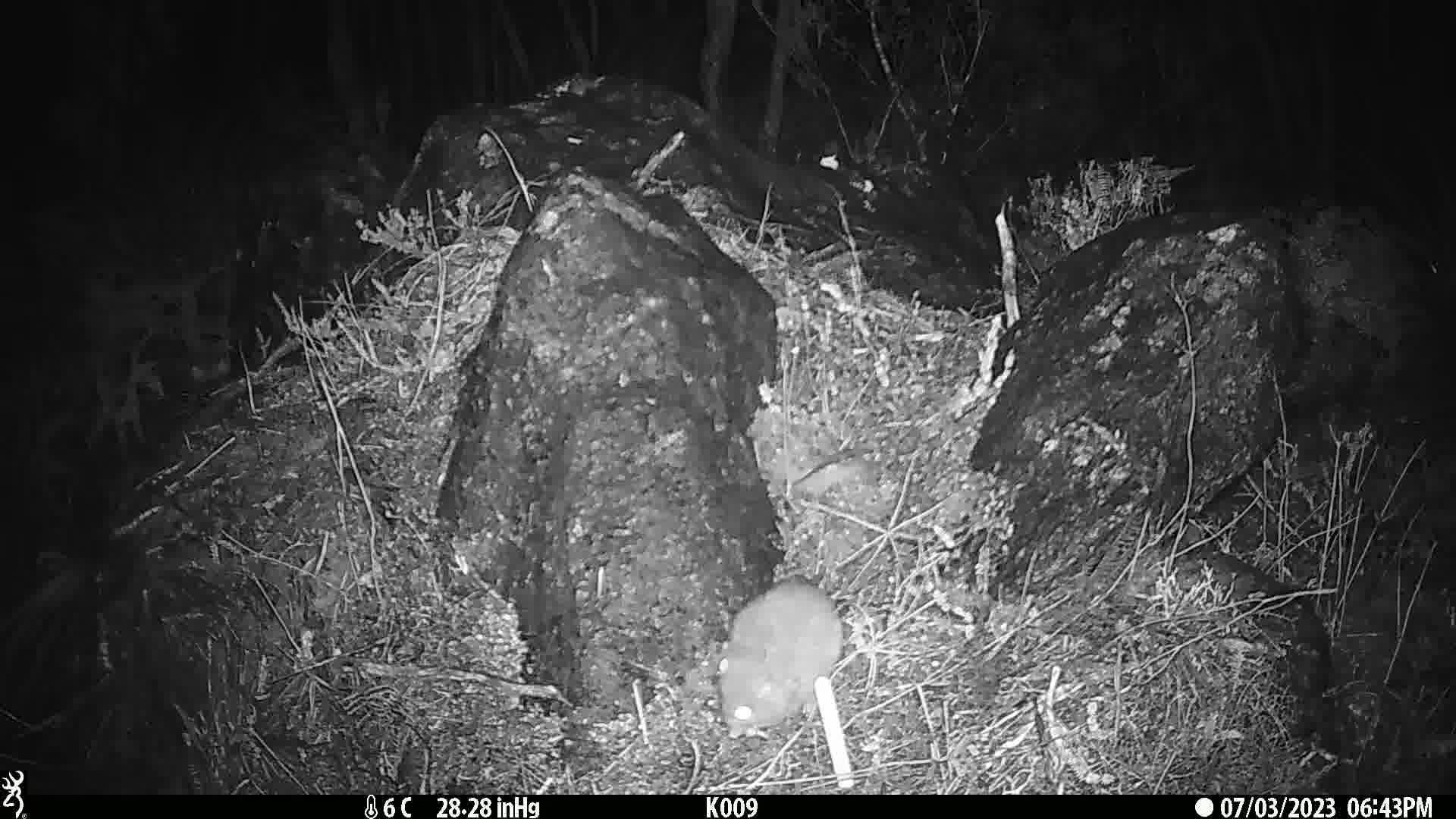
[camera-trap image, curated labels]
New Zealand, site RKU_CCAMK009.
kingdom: Animalia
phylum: Chordata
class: Mammalia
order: Rodentia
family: Muridae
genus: Rattus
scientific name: Rattus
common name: rat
Rat (Rattus).